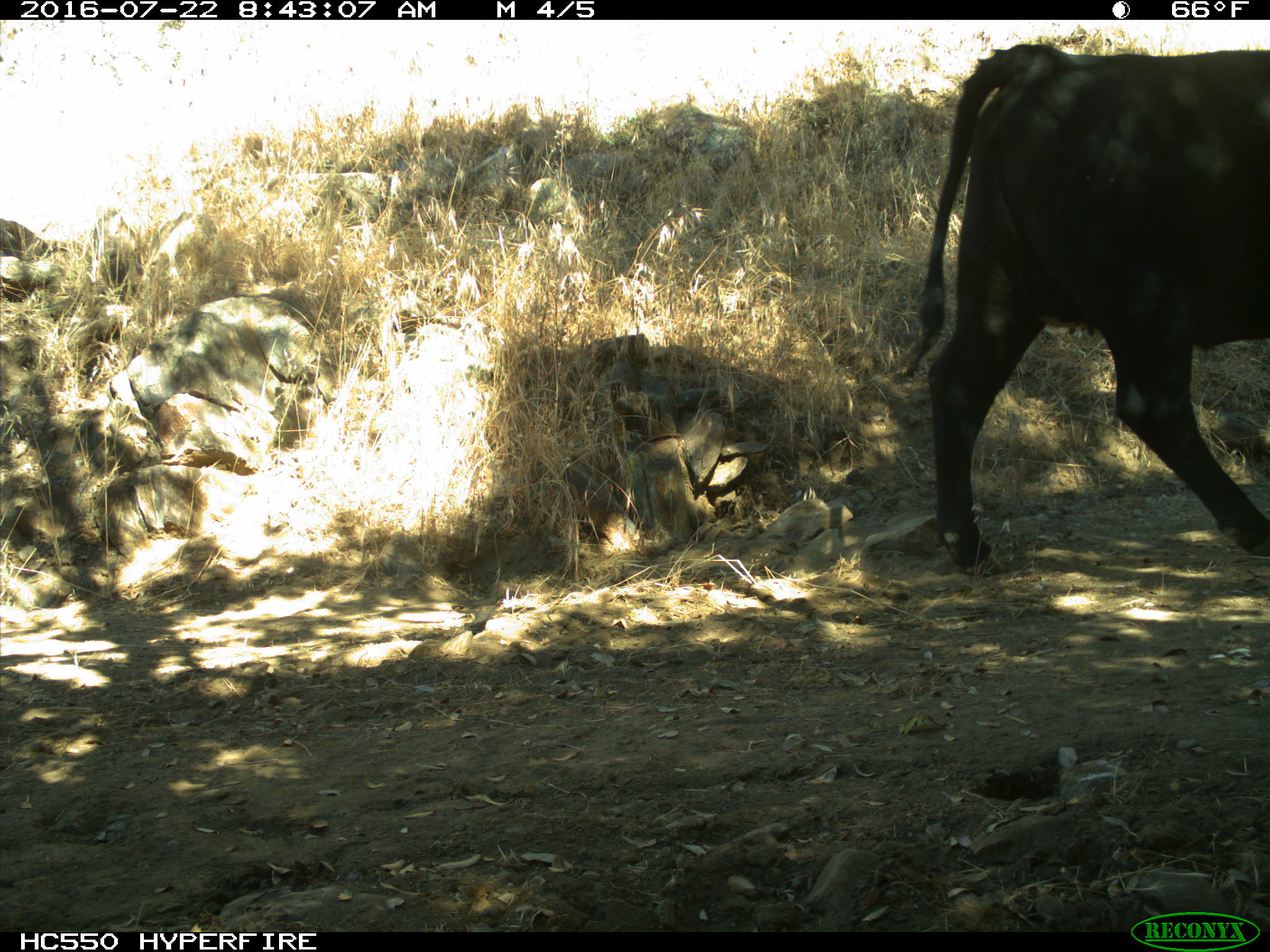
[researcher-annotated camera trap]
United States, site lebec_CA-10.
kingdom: Animalia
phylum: Chordata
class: Mammalia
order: Artiodactyla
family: Bovidae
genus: Bos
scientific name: Bos taurus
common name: domestic cow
Bos taurus (domestic cow).